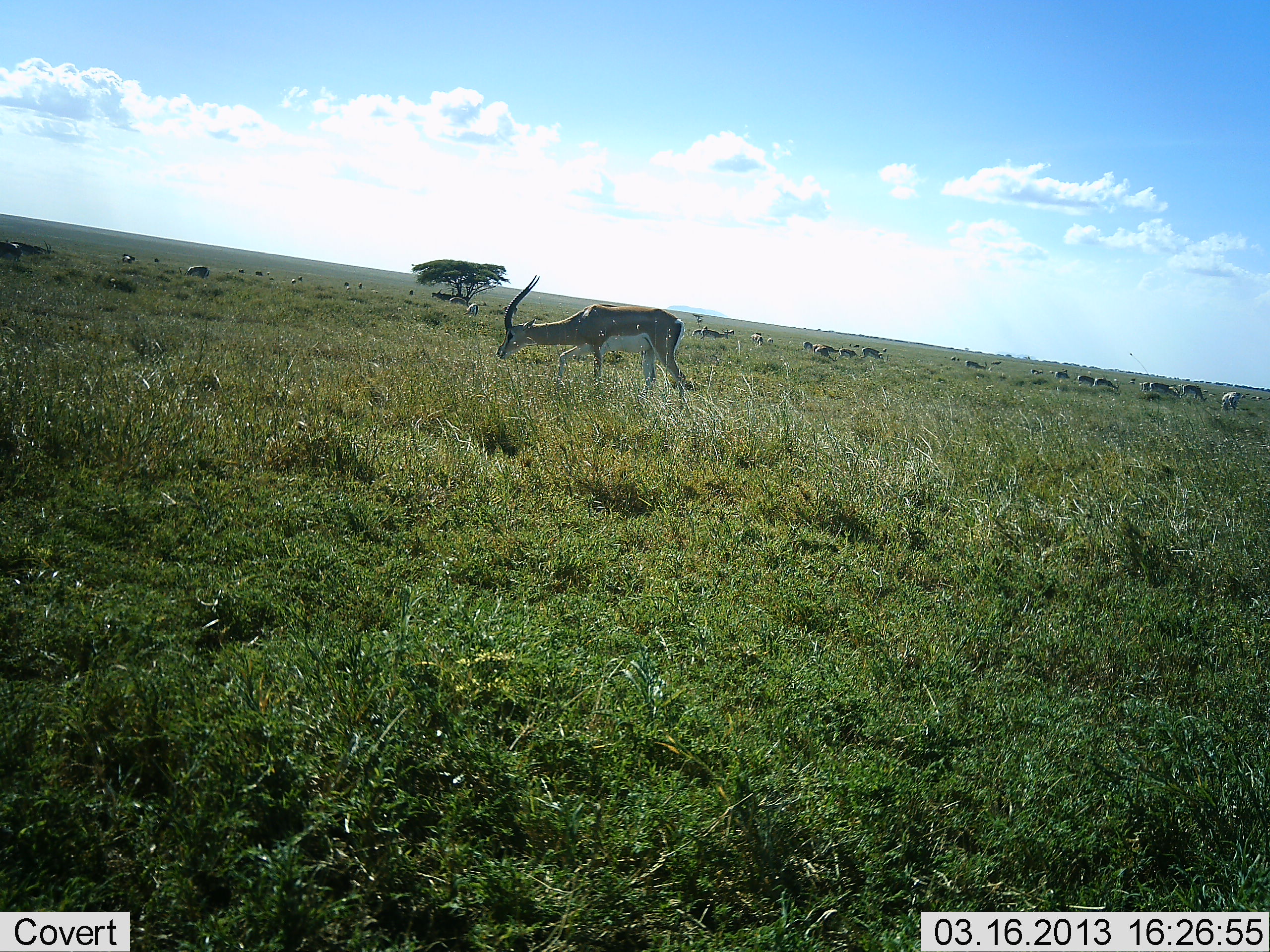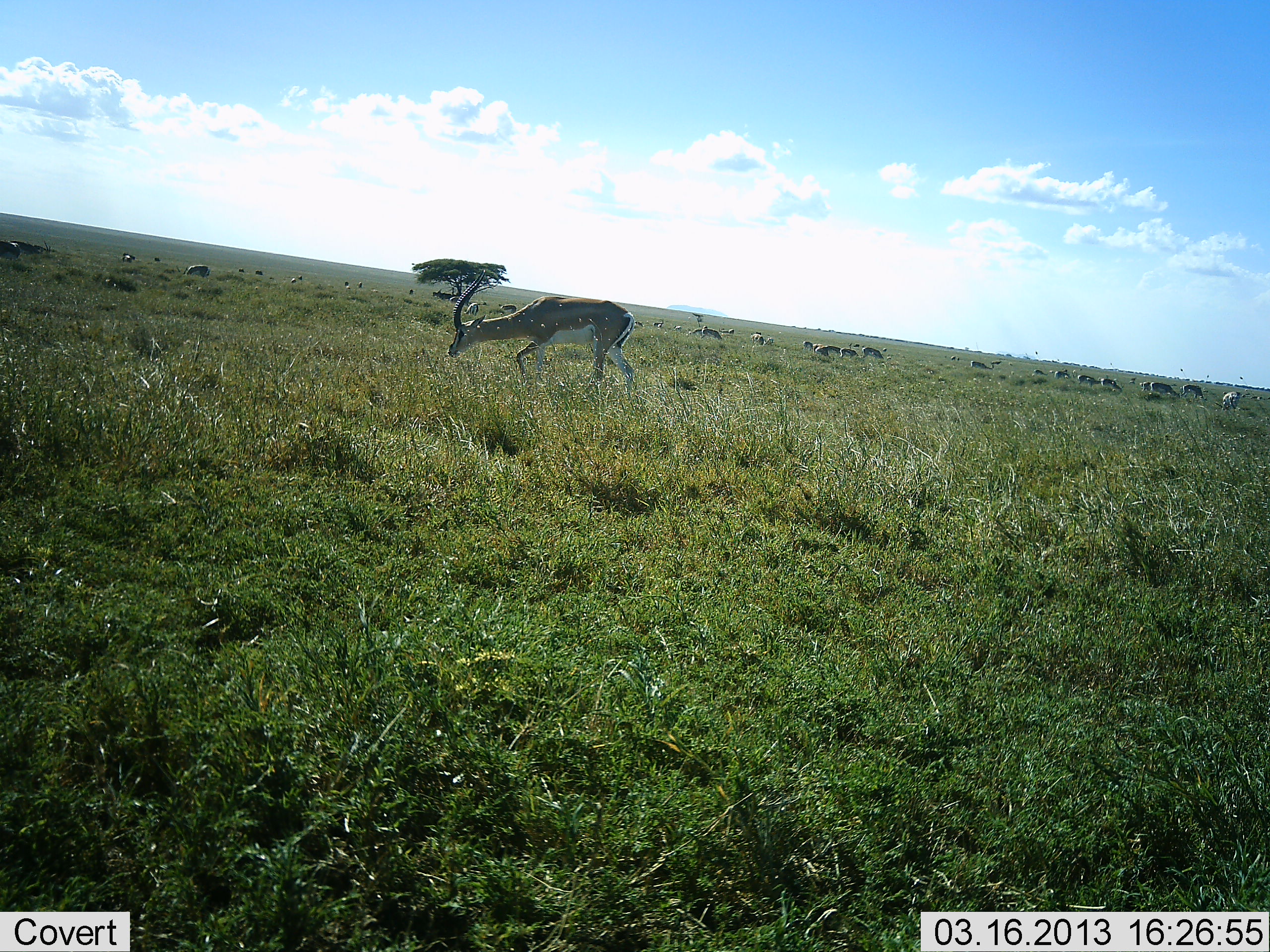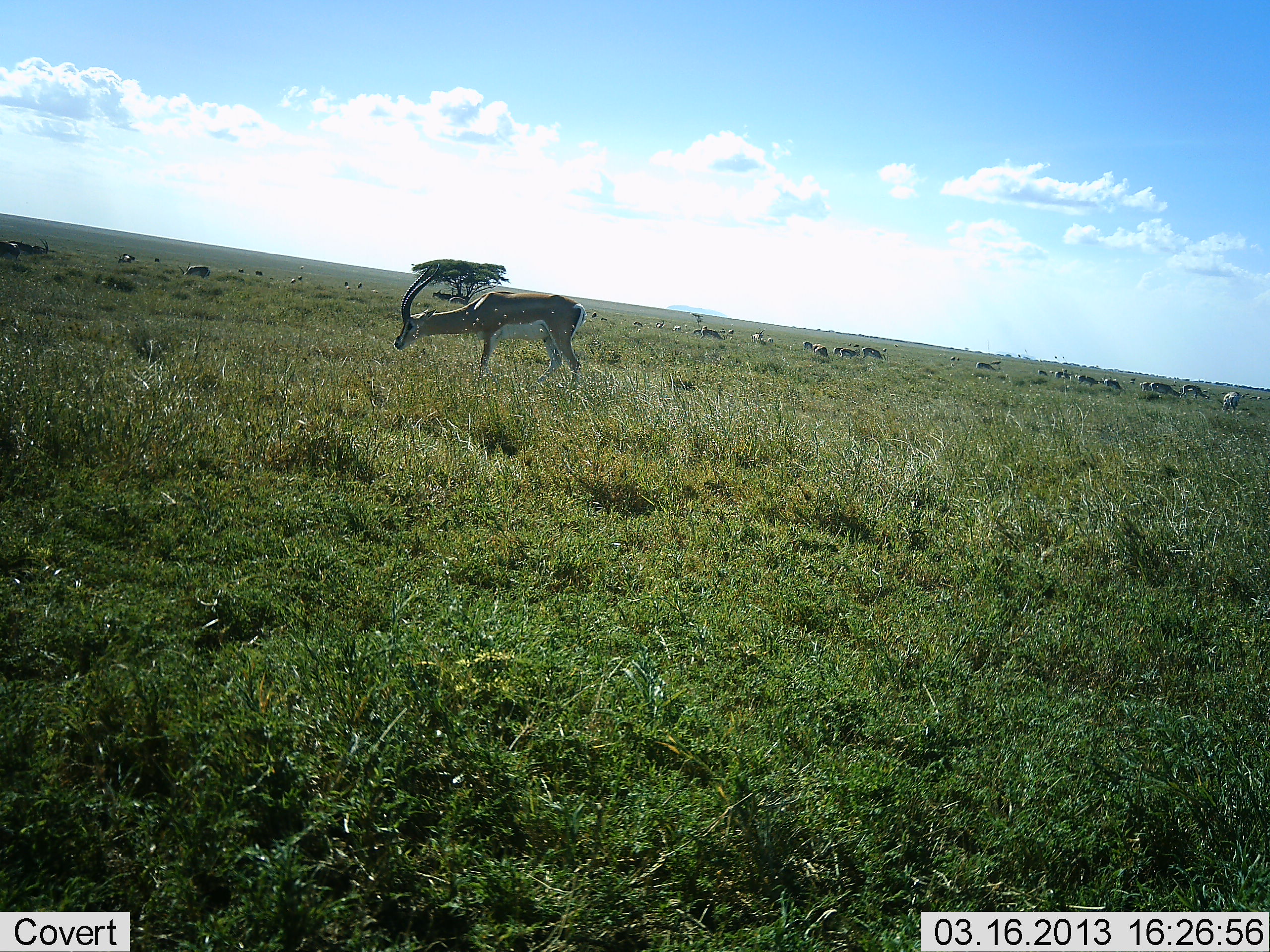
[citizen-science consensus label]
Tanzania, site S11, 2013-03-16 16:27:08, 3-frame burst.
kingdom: Animalia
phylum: Chordata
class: Mammalia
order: Artiodactyla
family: Bovidae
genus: Nanger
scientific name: Nanger granti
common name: grant's gazelle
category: gazellegrants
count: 11-50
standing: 33%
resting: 0%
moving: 71%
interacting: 0%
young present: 0%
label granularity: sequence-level